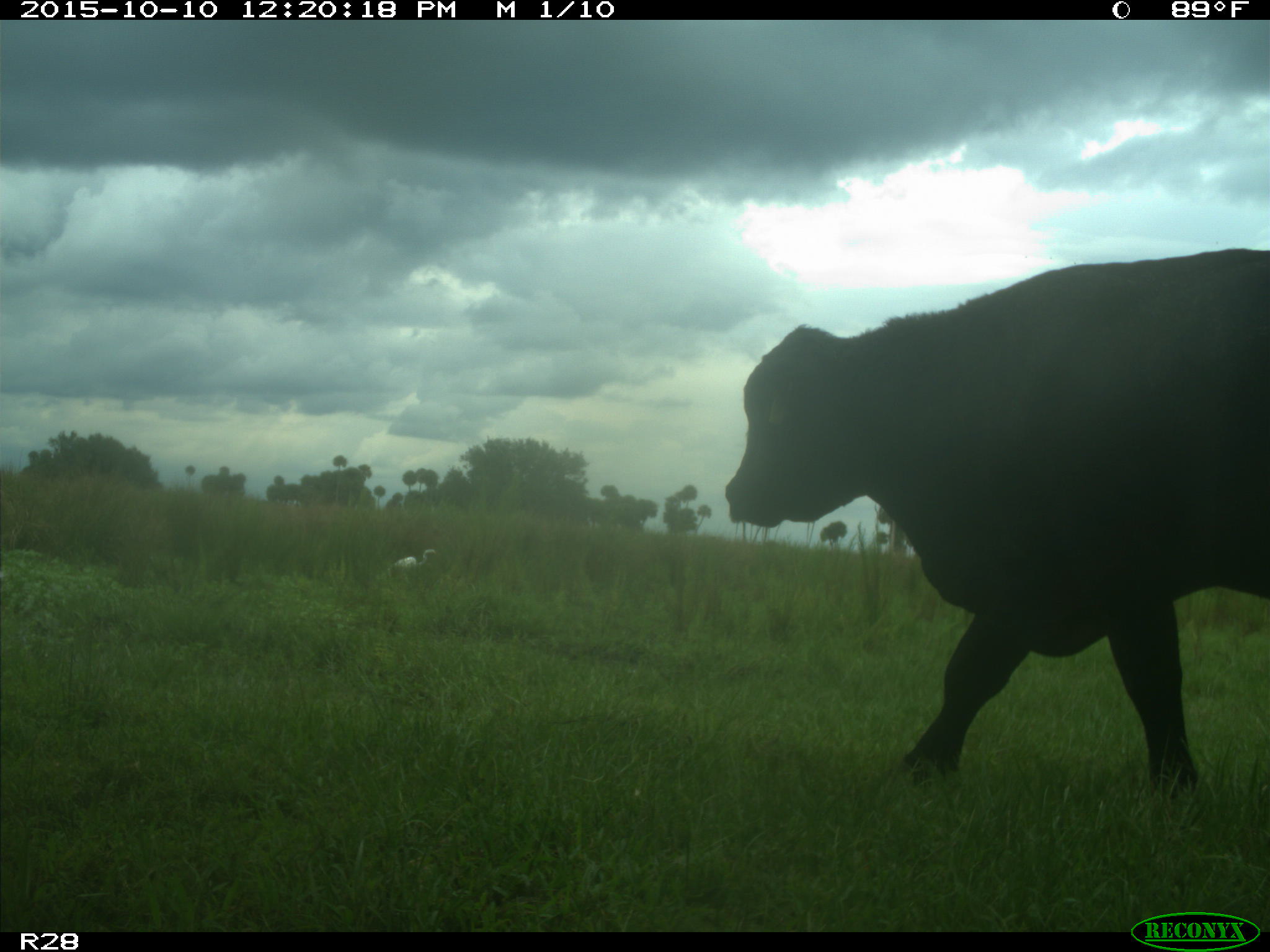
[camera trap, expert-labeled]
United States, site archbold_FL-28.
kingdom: Animalia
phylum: Chordata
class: Mammalia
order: Artiodactyla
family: Bovidae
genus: Bos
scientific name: Bos taurus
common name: domestic cow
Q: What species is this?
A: Bos taurus (domestic cow).